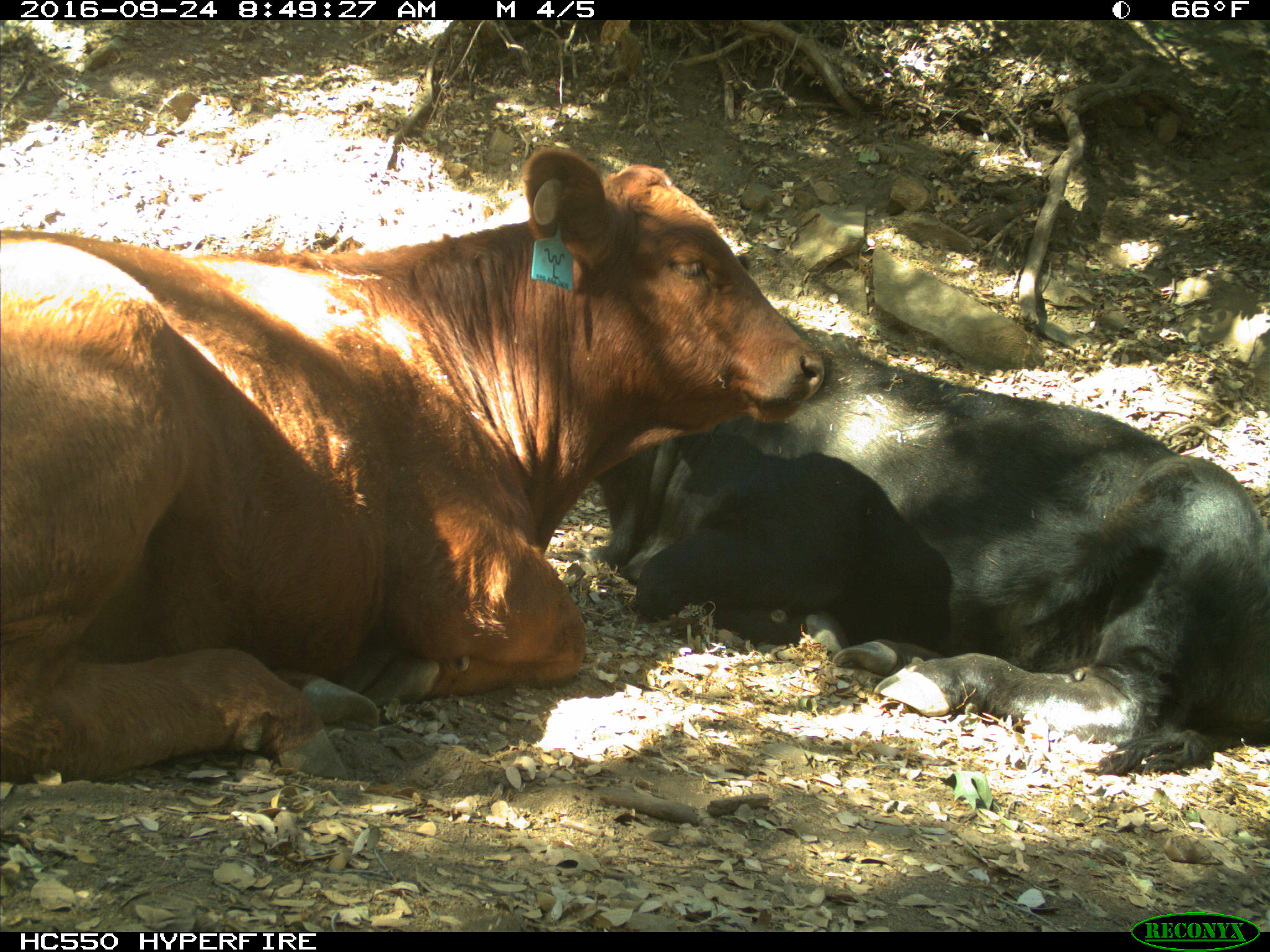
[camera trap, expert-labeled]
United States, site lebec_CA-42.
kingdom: Animalia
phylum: Chordata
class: Mammalia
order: Artiodactyla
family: Bovidae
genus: Bos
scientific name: Bos taurus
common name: domestic cow